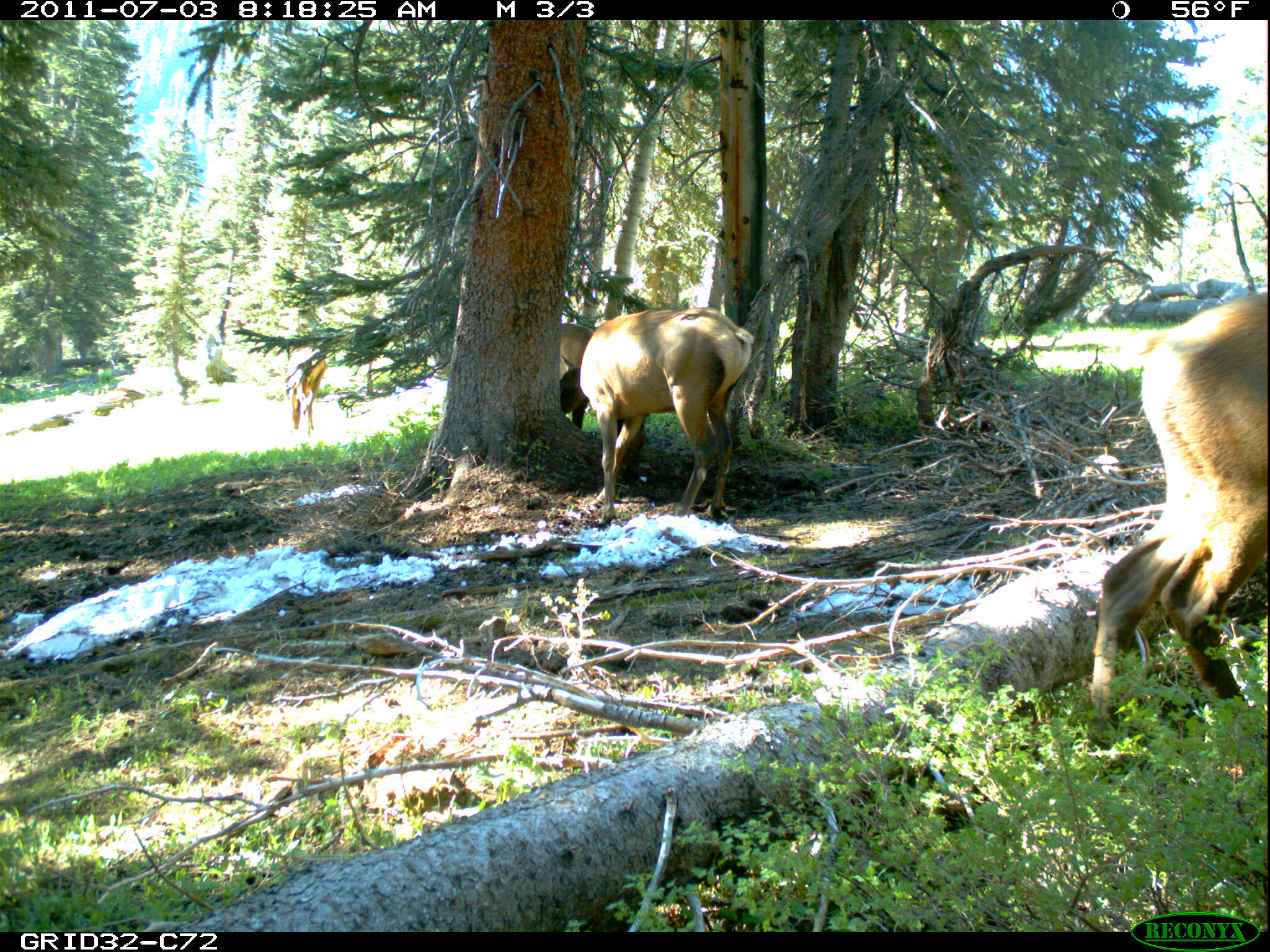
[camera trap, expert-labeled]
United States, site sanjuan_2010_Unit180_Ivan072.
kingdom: Animalia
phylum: Chordata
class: Mammalia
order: Artiodactyla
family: Cervidae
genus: Cervus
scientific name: Cervus elaphus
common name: red deer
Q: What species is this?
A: Cervus elaphus (red deer).